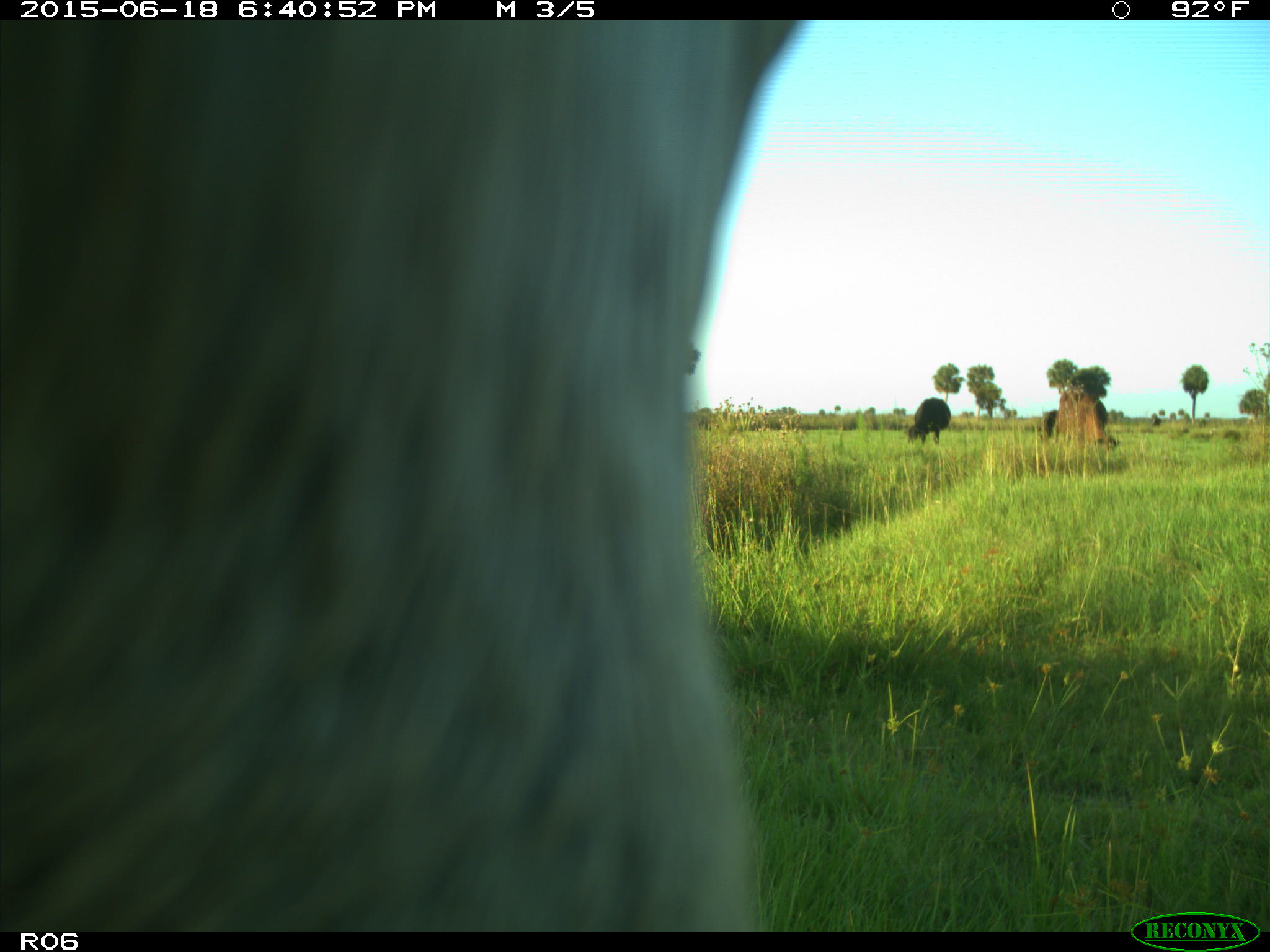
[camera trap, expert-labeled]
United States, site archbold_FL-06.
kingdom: Animalia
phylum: Chordata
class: Mammalia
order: Artiodactyla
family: Bovidae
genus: Bos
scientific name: Bos taurus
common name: domestic cow